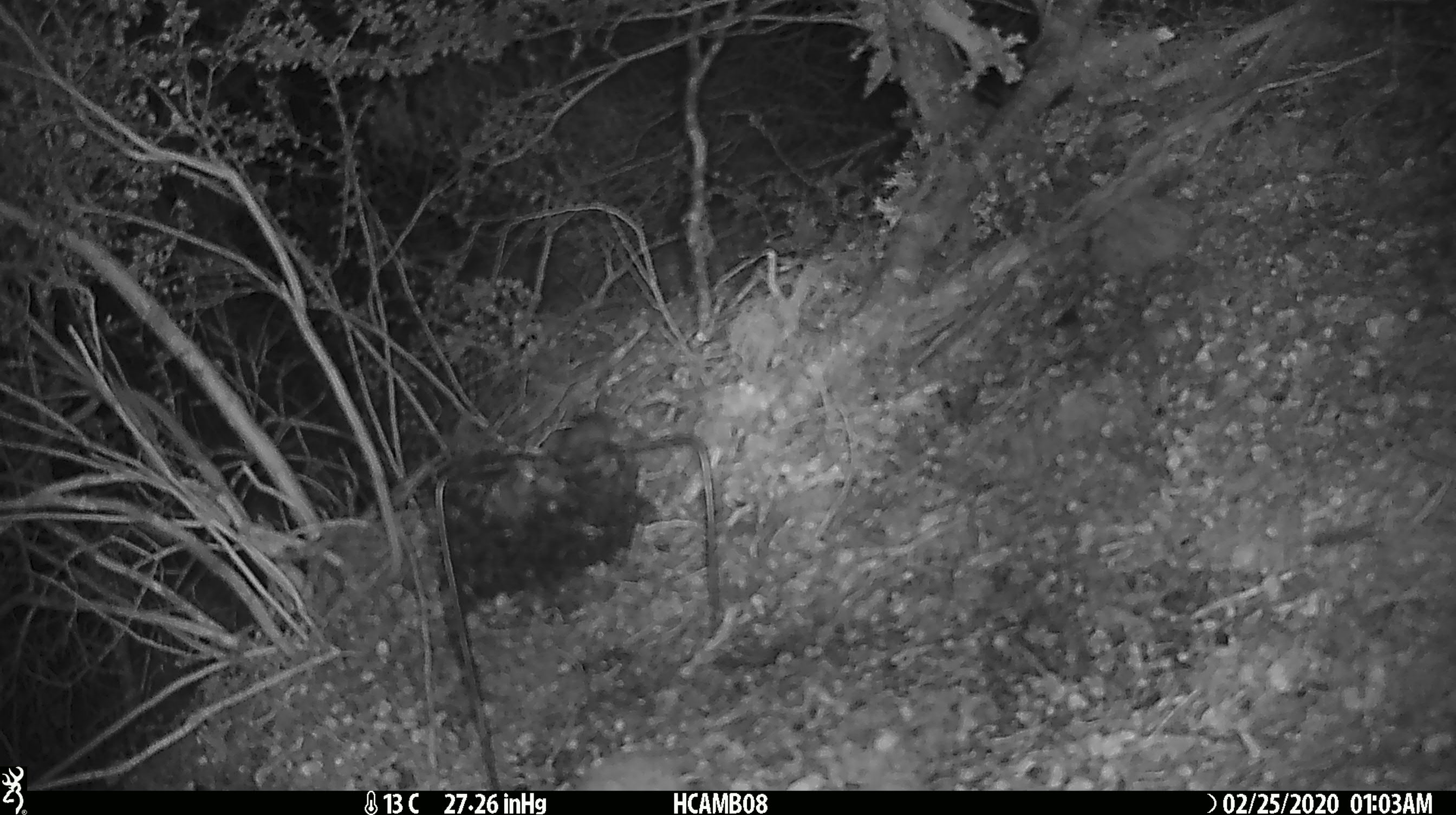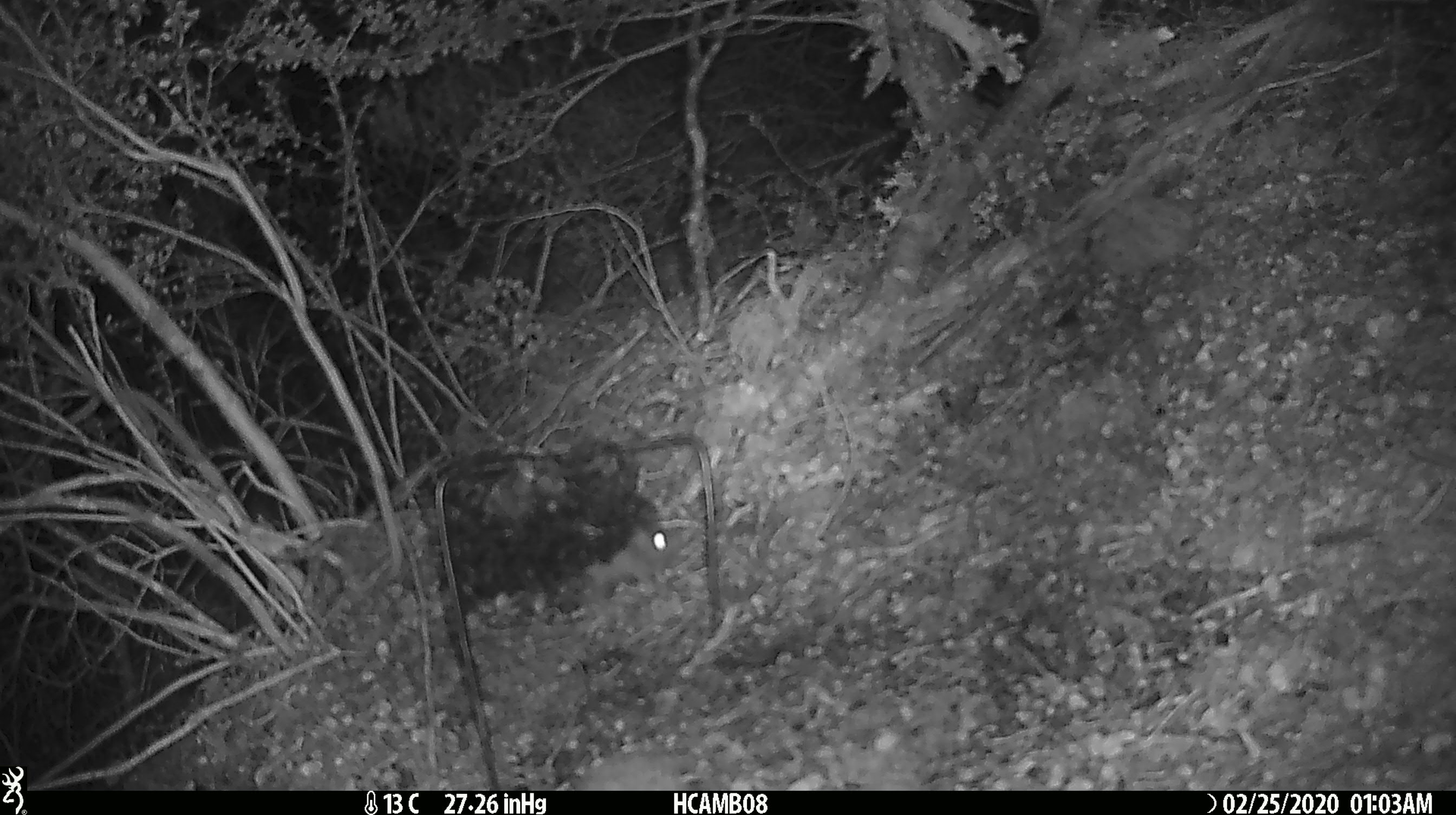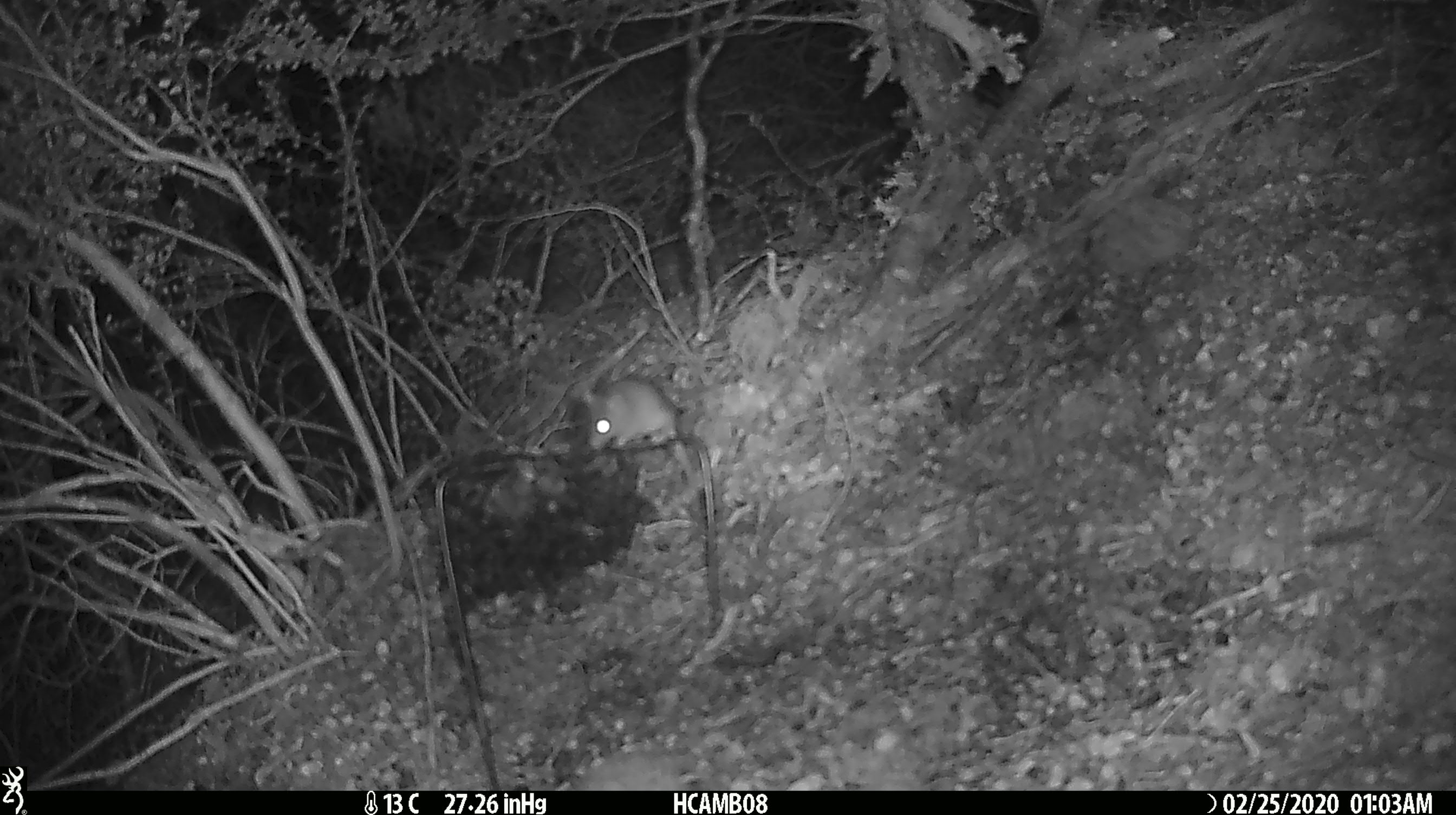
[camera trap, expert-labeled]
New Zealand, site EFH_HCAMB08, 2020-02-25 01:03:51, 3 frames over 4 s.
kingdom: Animalia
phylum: Chordata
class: Mammalia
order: Rodentia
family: Muridae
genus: Mus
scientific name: Mus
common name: mouse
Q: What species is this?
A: Mouse (Mus).